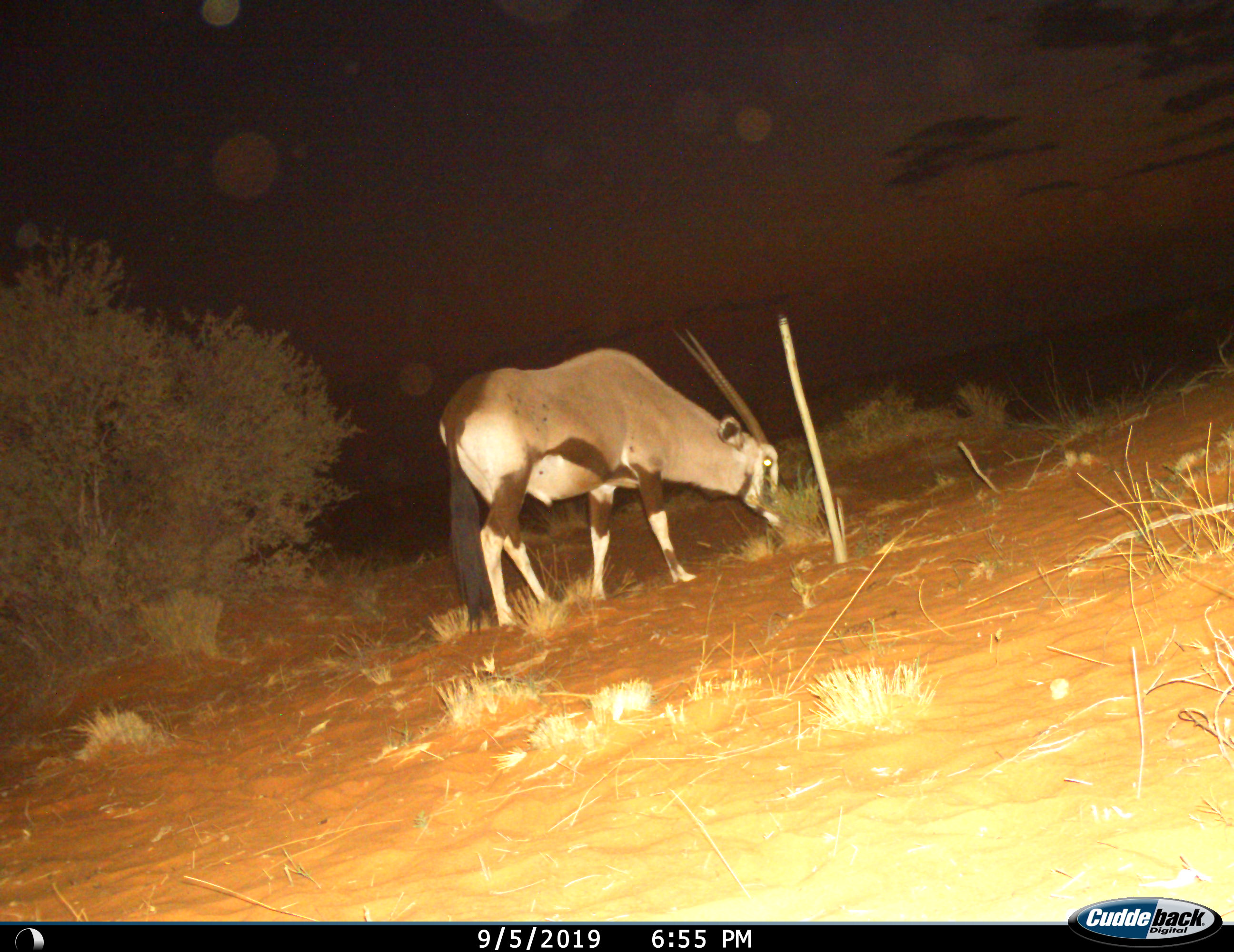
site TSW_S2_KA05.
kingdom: Animalia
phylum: Chordata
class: Mammalia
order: Artiodactyla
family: Bovidae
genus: Oryx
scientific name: Oryx gazella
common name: gemsbok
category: oryx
Oryx (gemsbok) (Oryx gazella), count 1. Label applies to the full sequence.